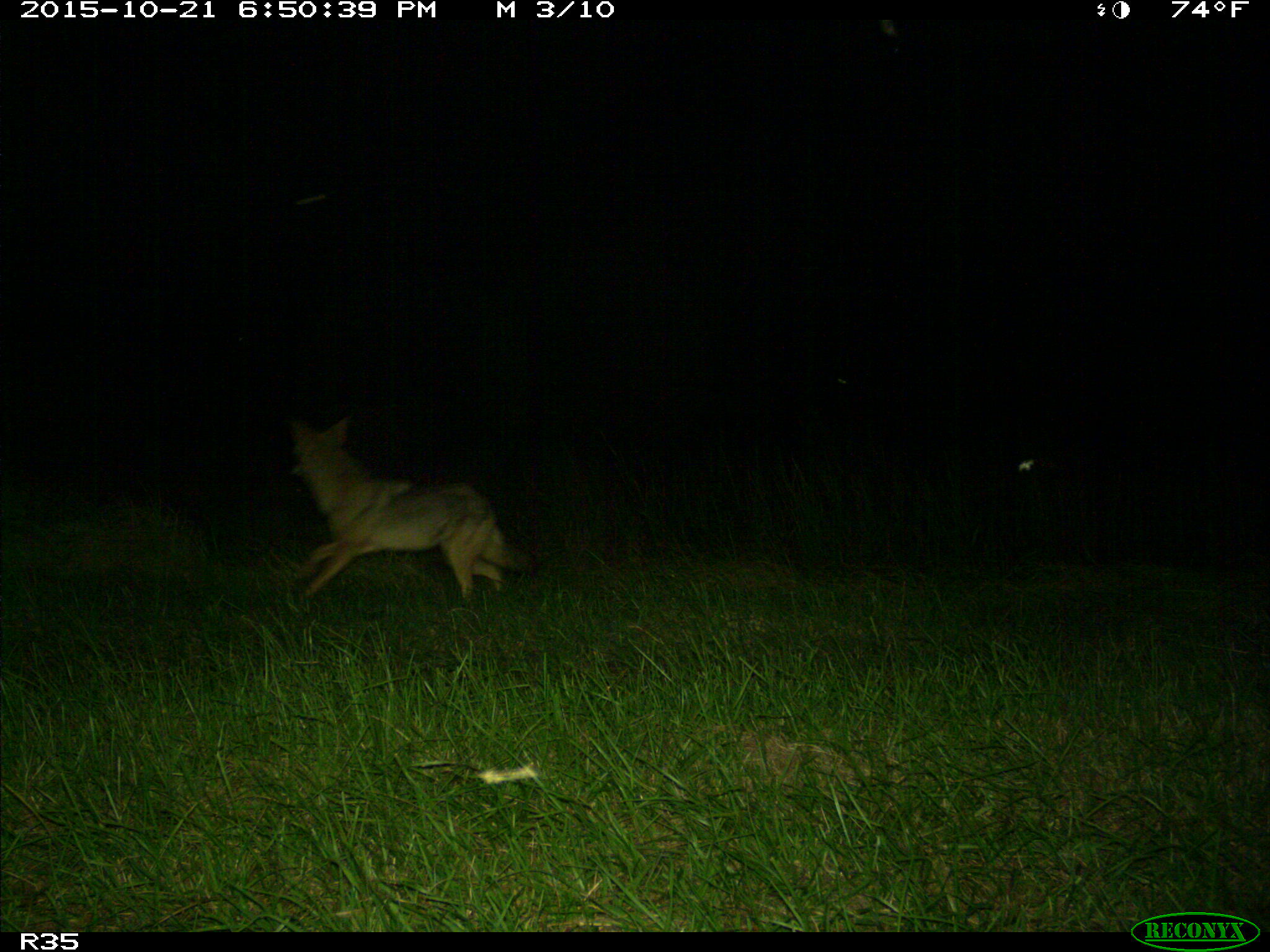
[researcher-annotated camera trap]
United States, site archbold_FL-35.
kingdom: Animalia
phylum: Chordata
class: Mammalia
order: Carnivora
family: Canidae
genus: Canis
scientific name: Canis latrans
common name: coyote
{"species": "Canis latrans (coyote)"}